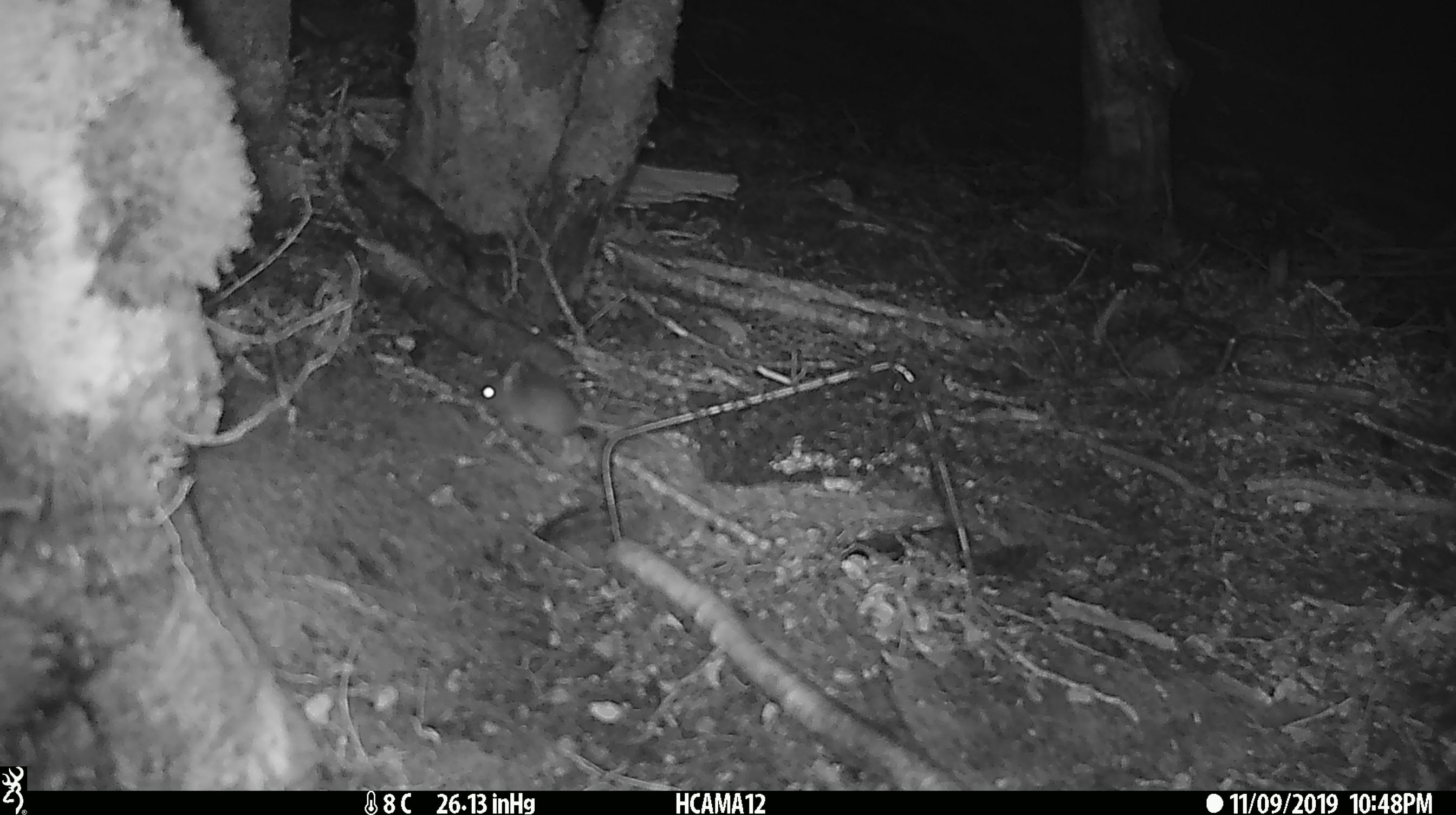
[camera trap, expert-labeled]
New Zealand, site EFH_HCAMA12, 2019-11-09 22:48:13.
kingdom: Animalia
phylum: Chordata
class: Mammalia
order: Rodentia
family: Muridae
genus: Mus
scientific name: Mus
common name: mouse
Mouse (Mus).